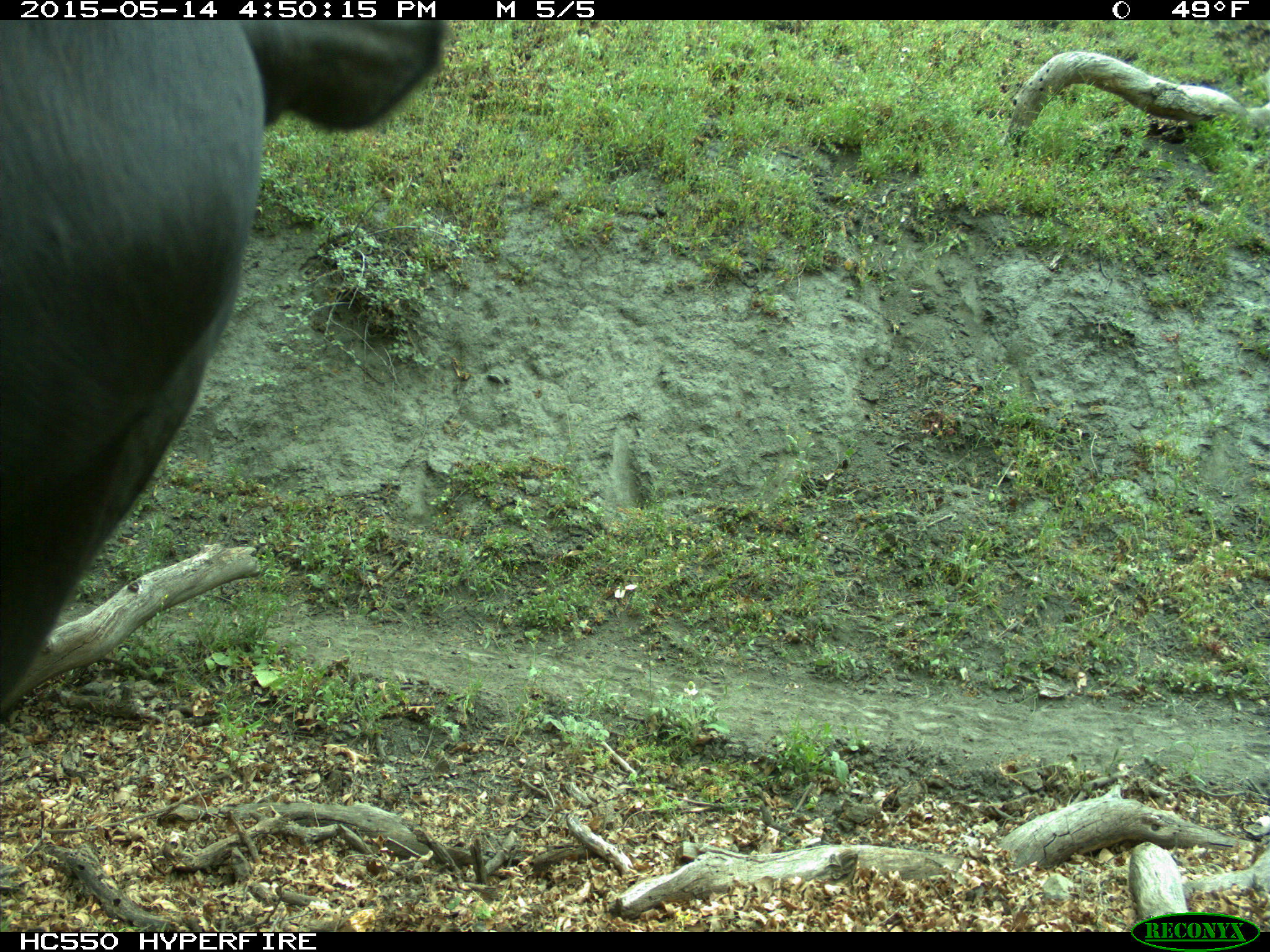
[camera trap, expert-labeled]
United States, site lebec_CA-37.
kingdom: Animalia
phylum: Chordata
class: Mammalia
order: Artiodactyla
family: Bovidae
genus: Bos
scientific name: Bos taurus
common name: domestic cow